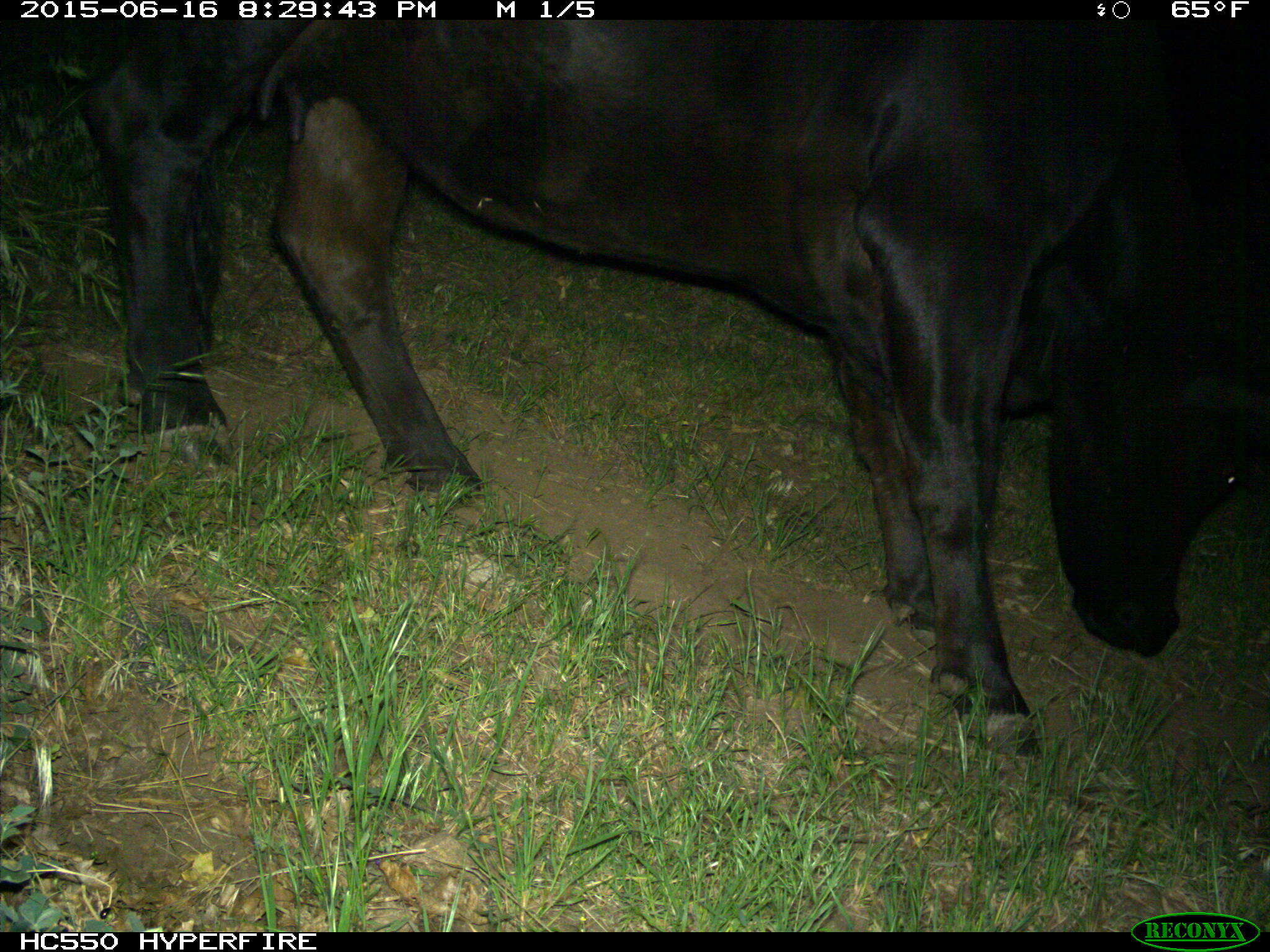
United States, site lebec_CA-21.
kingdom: Animalia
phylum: Chordata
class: Mammalia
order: Artiodactyla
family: Bovidae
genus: Bos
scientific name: Bos taurus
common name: domestic cow